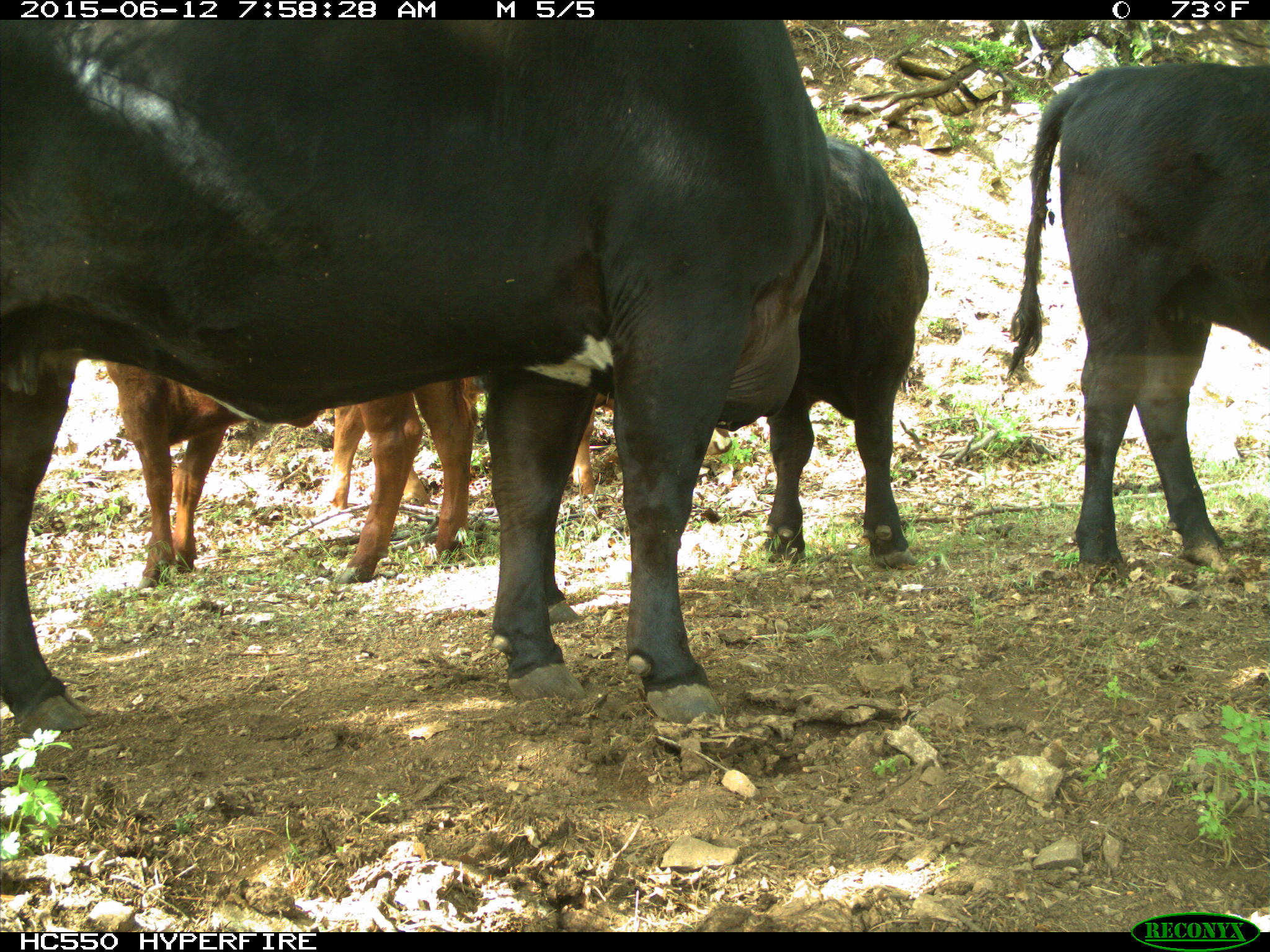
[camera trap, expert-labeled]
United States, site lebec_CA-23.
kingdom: Animalia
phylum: Chordata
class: Mammalia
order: Artiodactyla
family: Bovidae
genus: Bos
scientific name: Bos taurus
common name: domestic cow